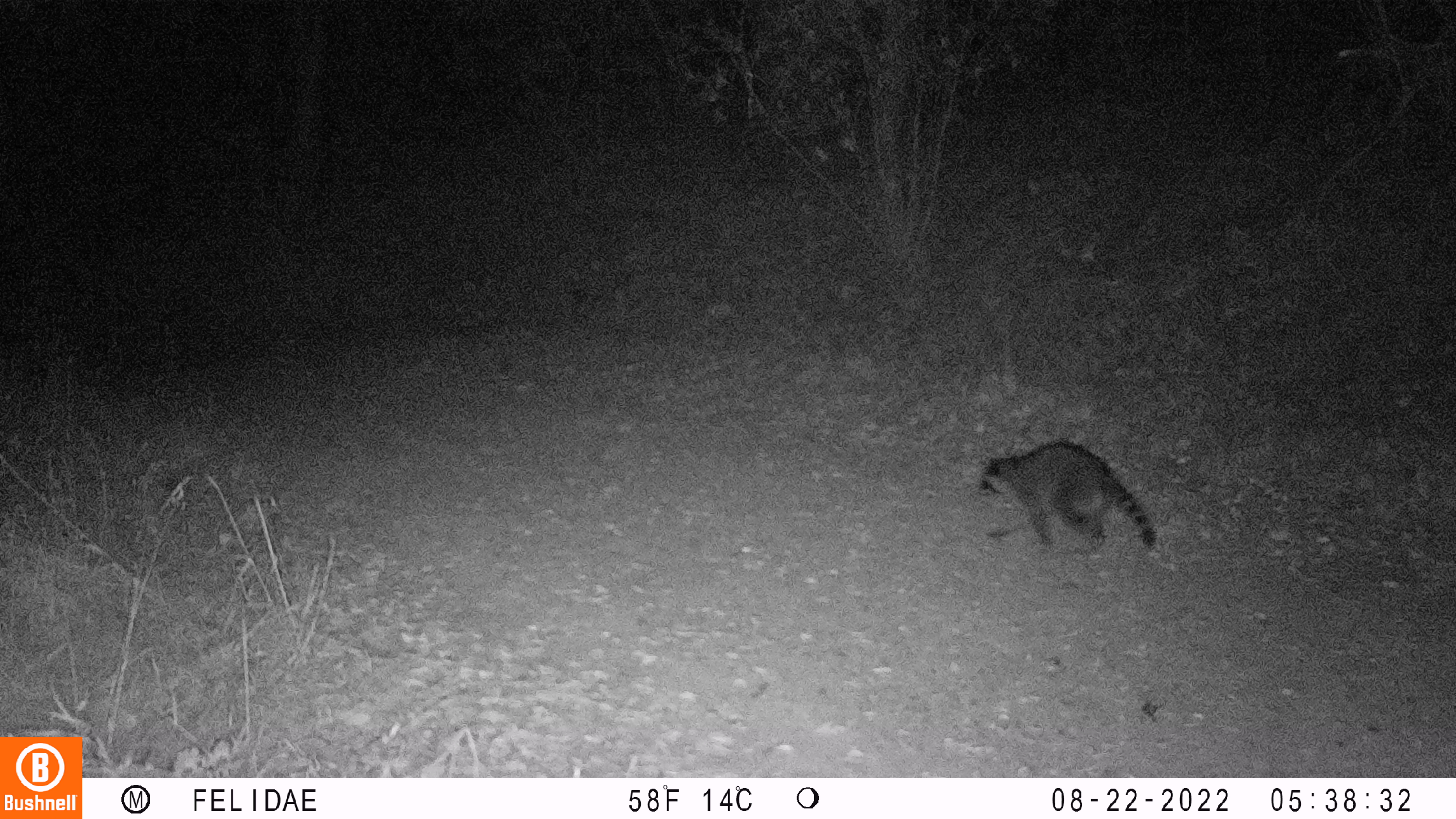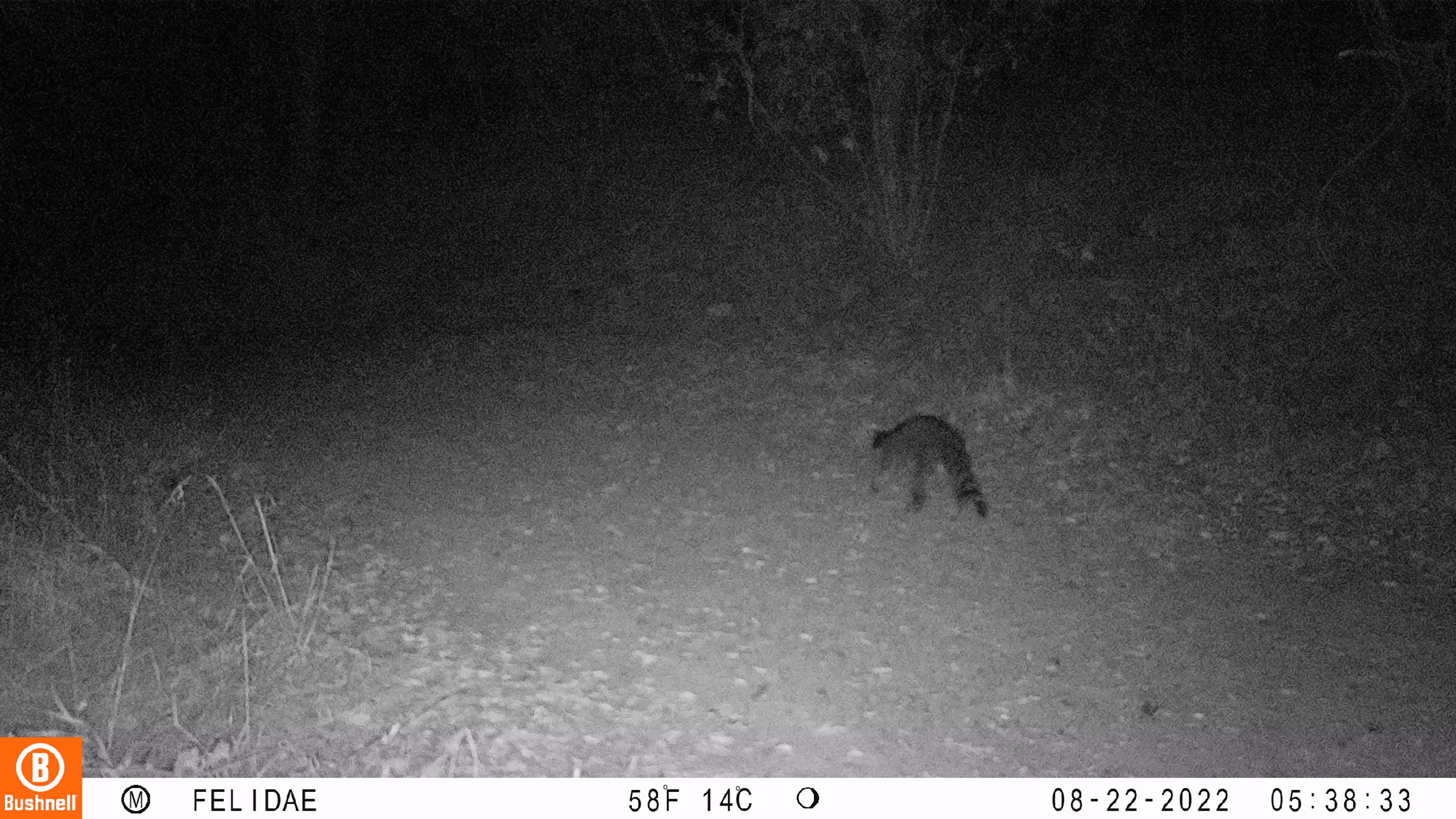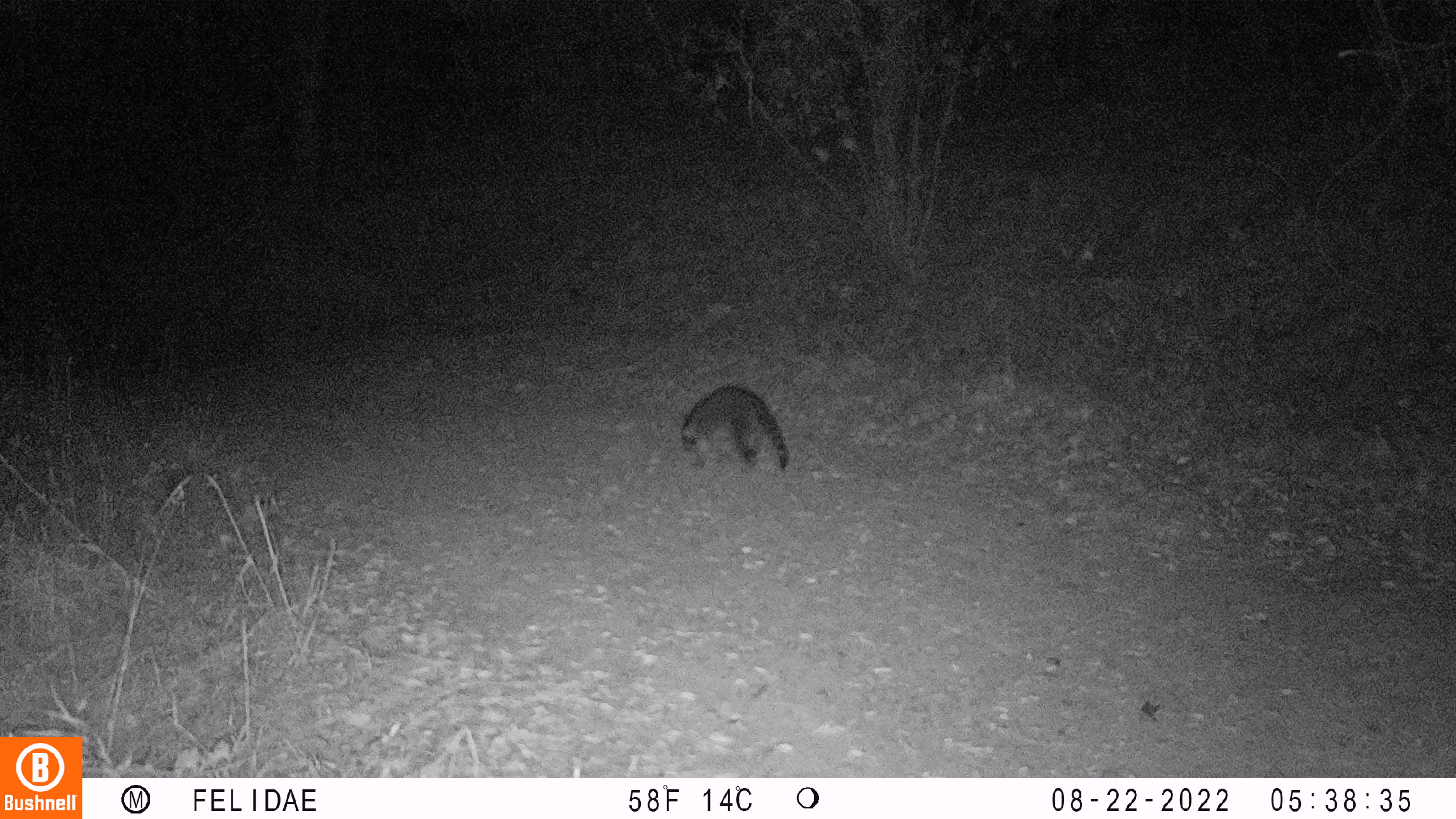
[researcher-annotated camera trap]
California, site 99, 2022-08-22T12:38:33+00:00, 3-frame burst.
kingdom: Animalia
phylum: Chordata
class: Mammalia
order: Carnivora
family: Procyonidae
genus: Procyon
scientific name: Procyon lotor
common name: raccoon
Raccoon (Procyon lotor).